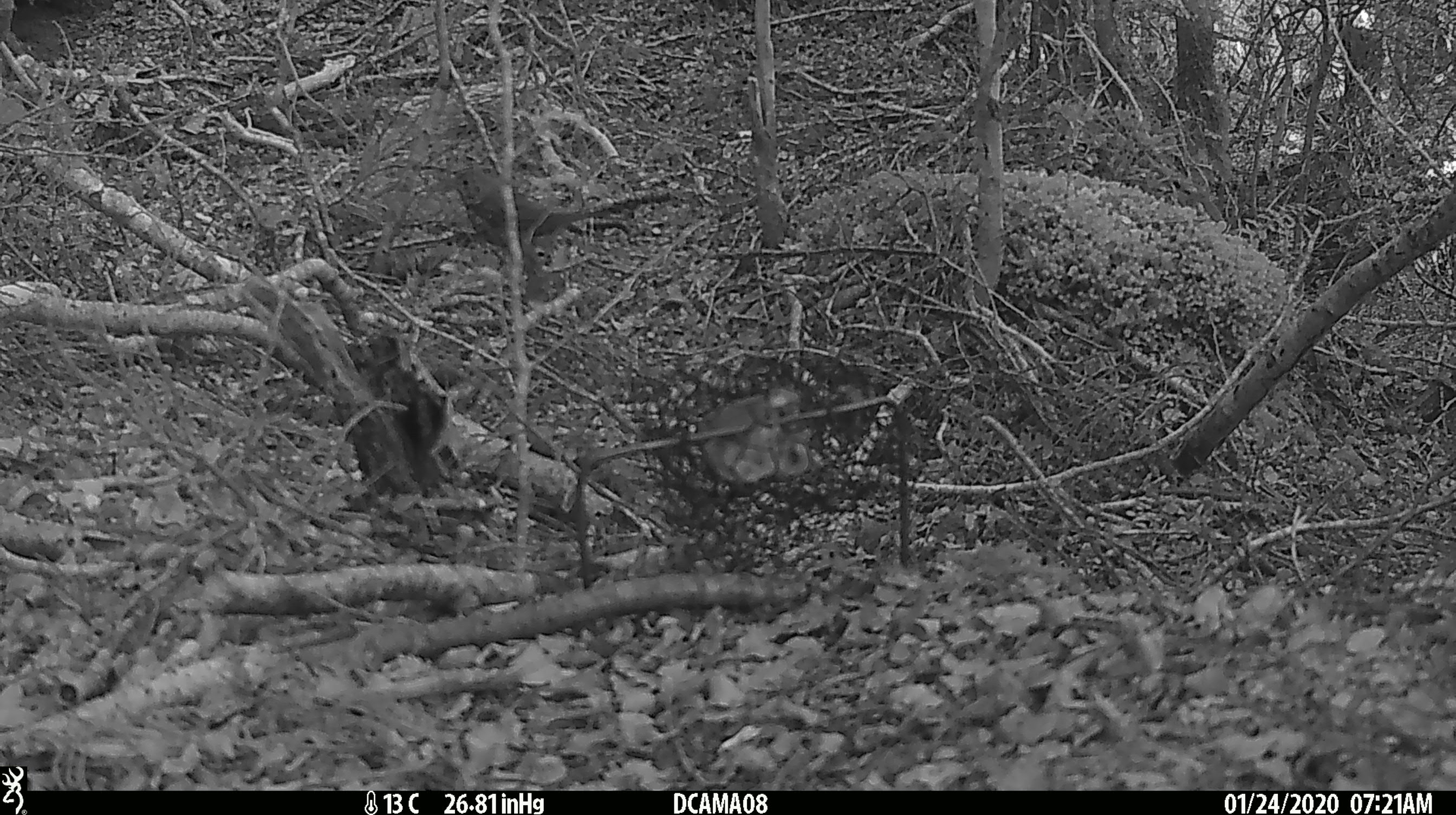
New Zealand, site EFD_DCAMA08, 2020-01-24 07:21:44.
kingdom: Animalia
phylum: Chordata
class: Aves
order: Passeriformes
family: Turdidae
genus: Turdus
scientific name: Turdus merula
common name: eurasian blackbird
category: blackbird